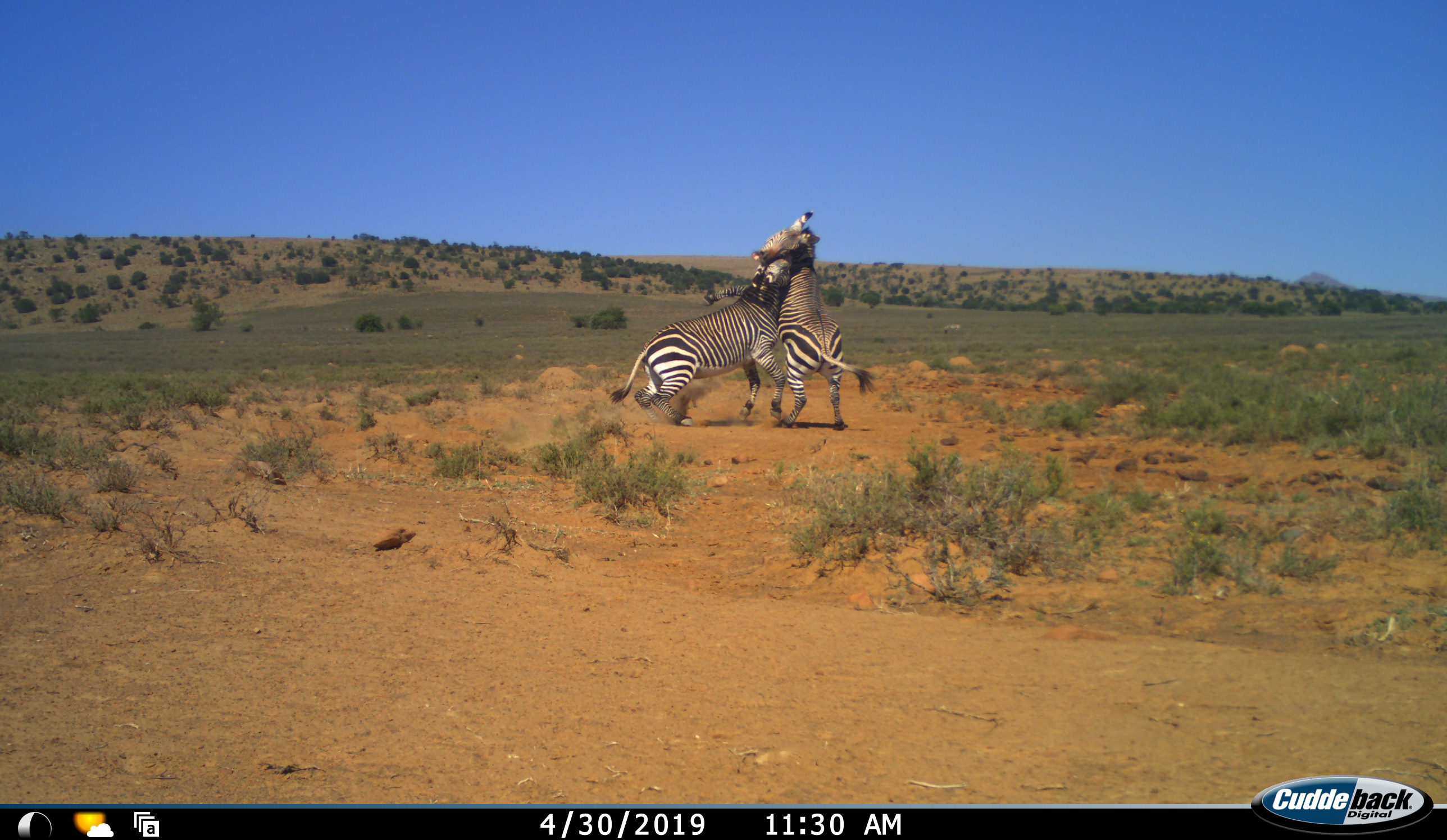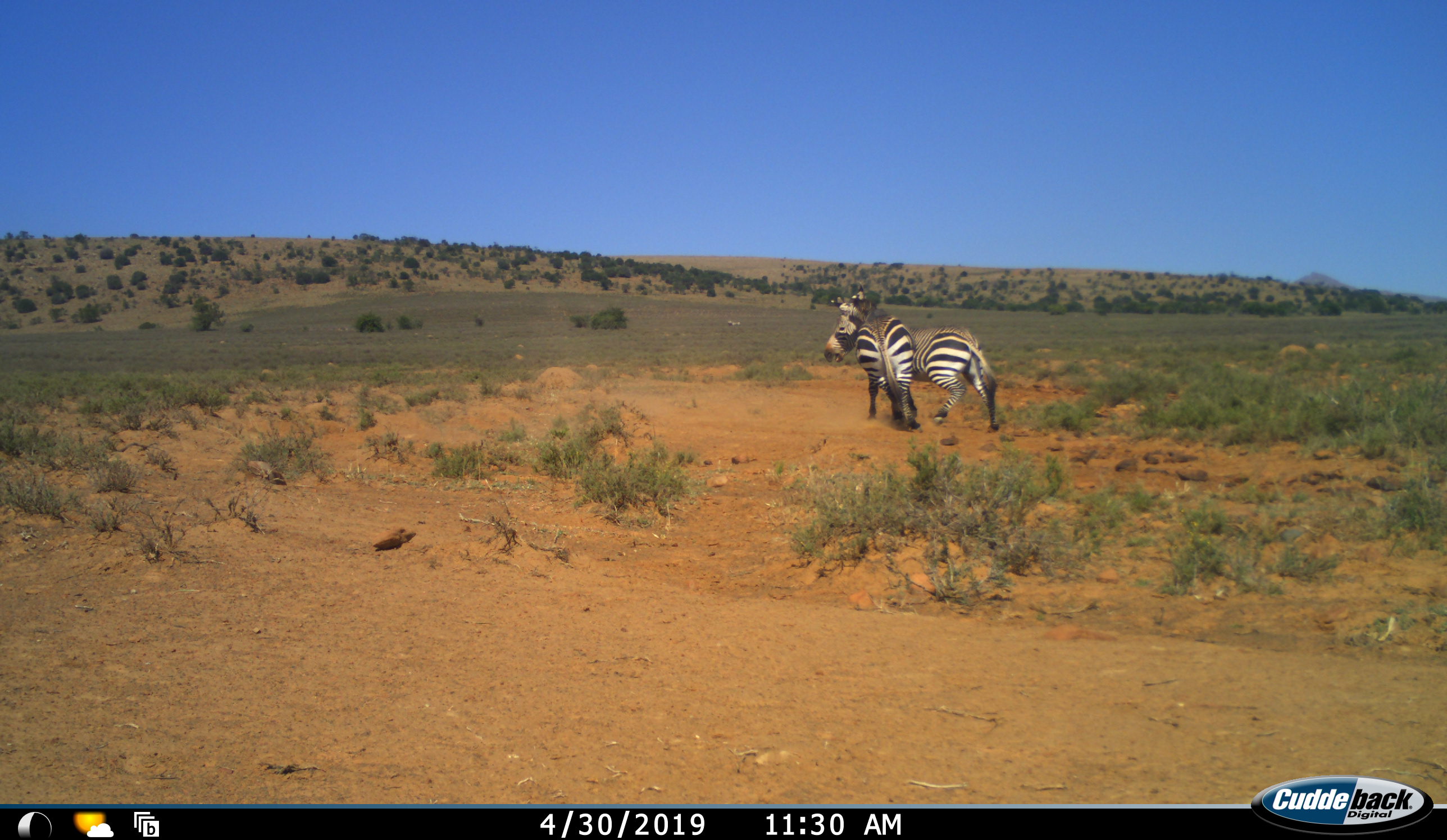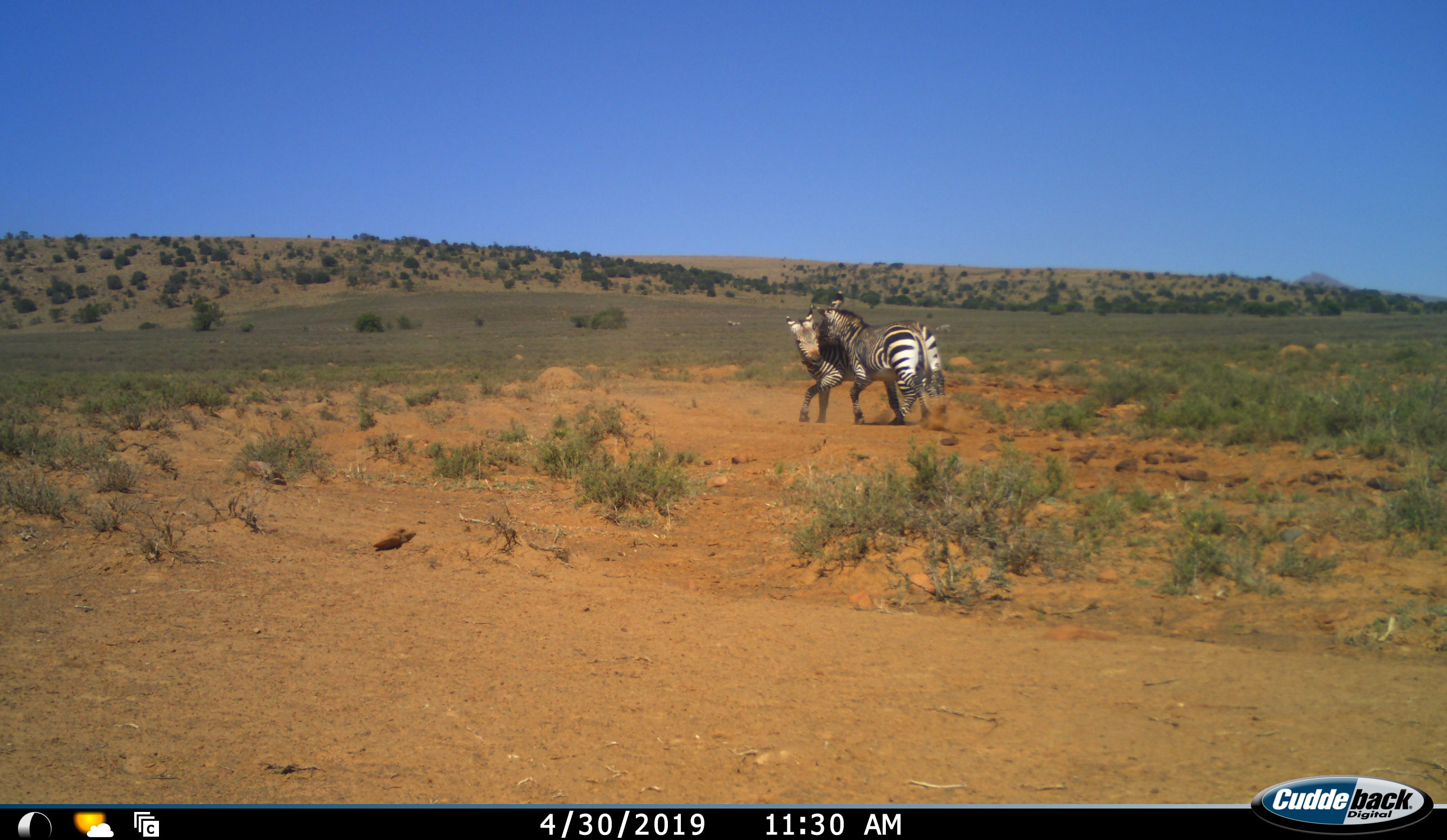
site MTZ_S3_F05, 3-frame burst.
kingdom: Animalia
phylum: Chordata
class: Mammalia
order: Perissodactyla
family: Equidae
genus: Equus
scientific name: Equus zebra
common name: mountain zebra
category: zebramountain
Zebramountain (mountain zebra) (Equus zebra), count 2. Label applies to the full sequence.